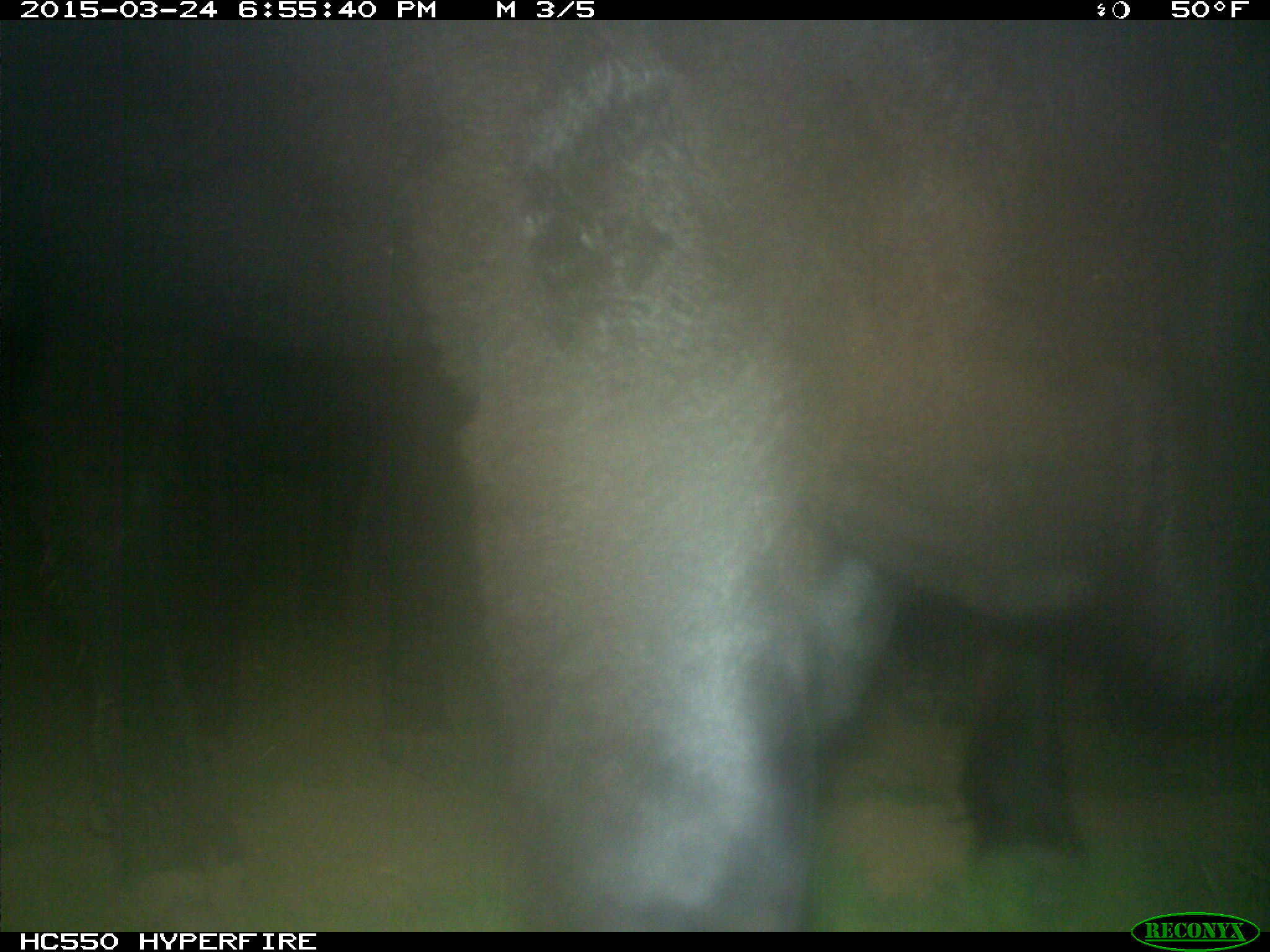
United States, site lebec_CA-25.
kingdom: Animalia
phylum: Chordata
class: Mammalia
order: Artiodactyla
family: Bovidae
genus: Bos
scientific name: Bos taurus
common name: domestic cow